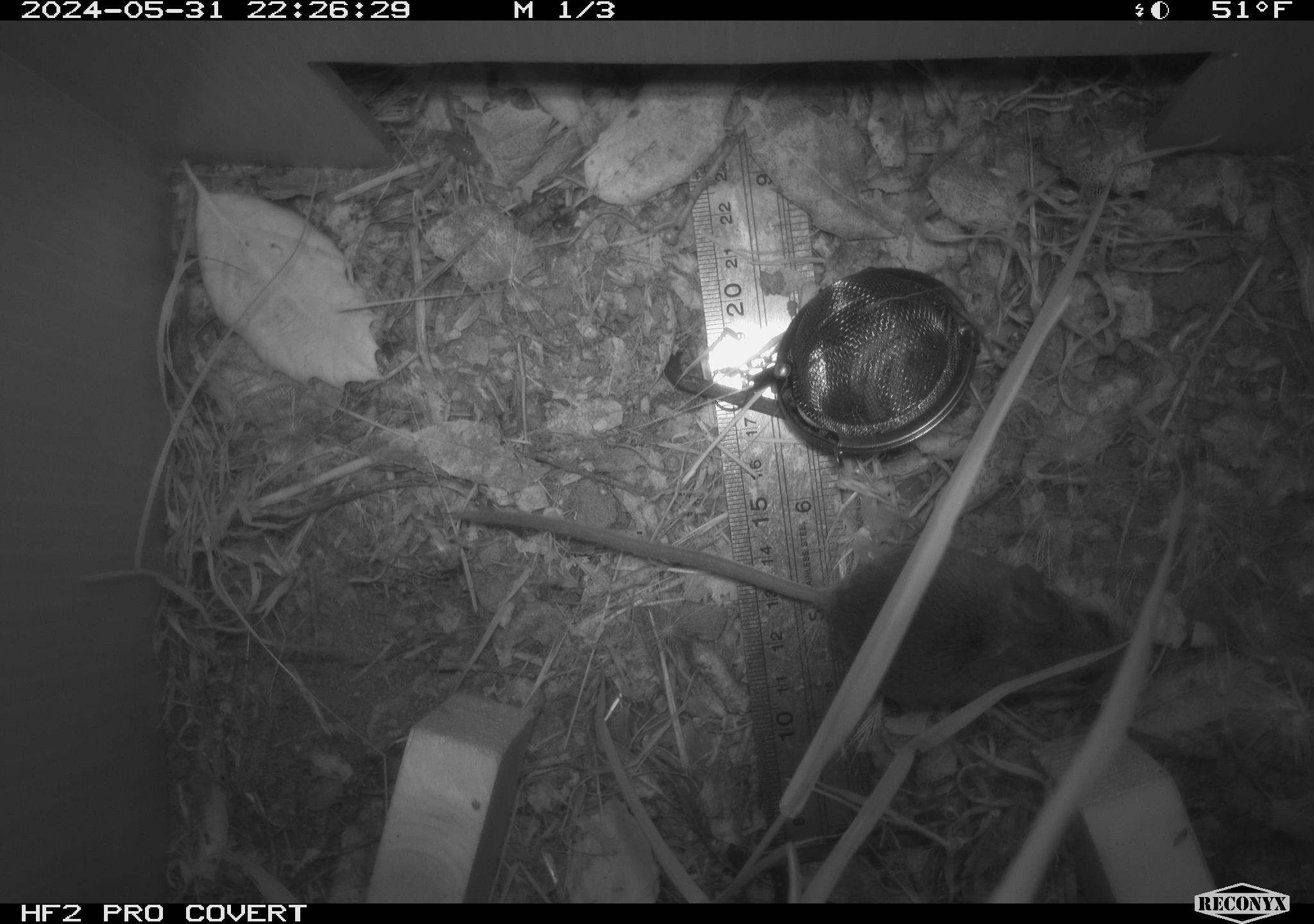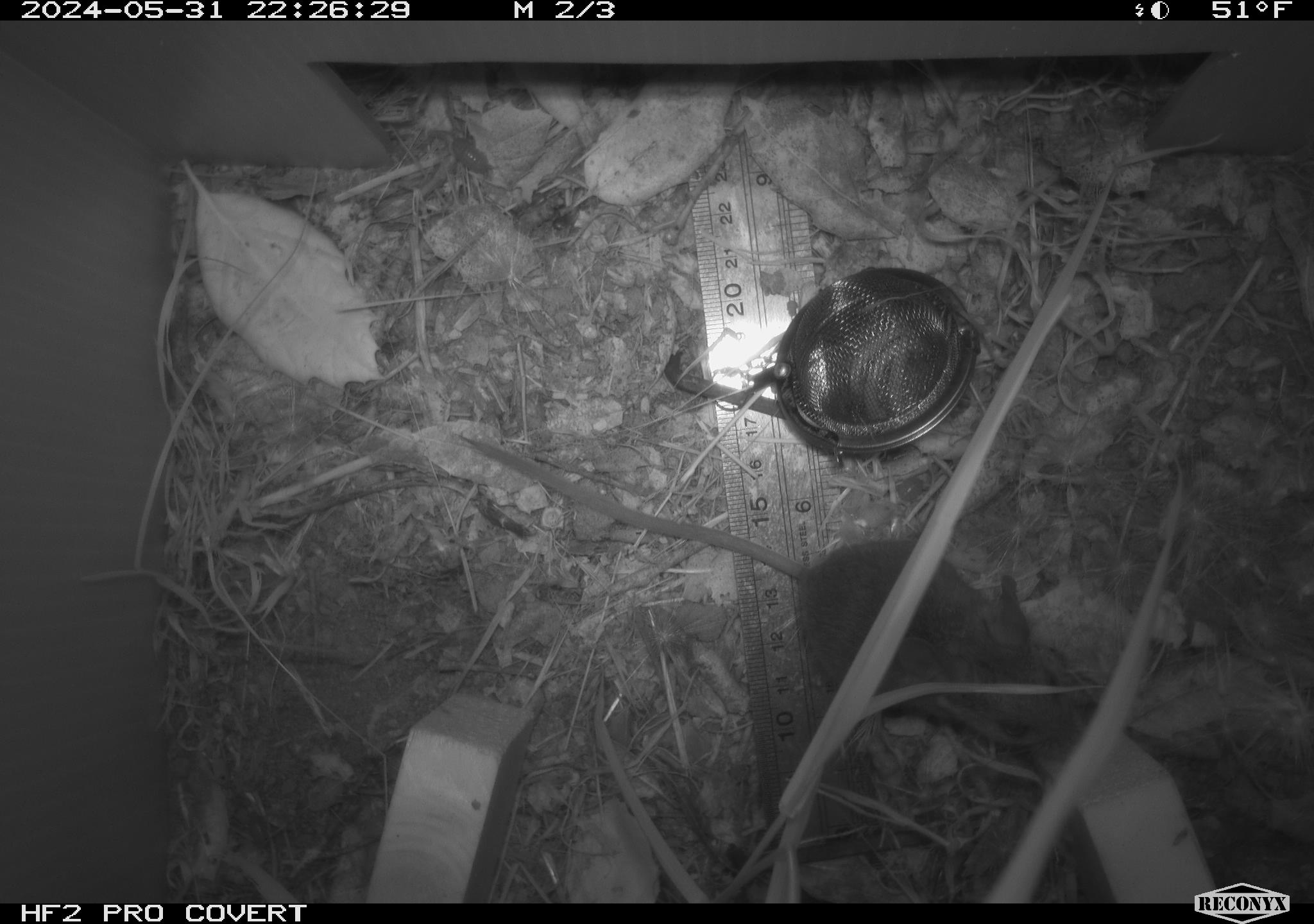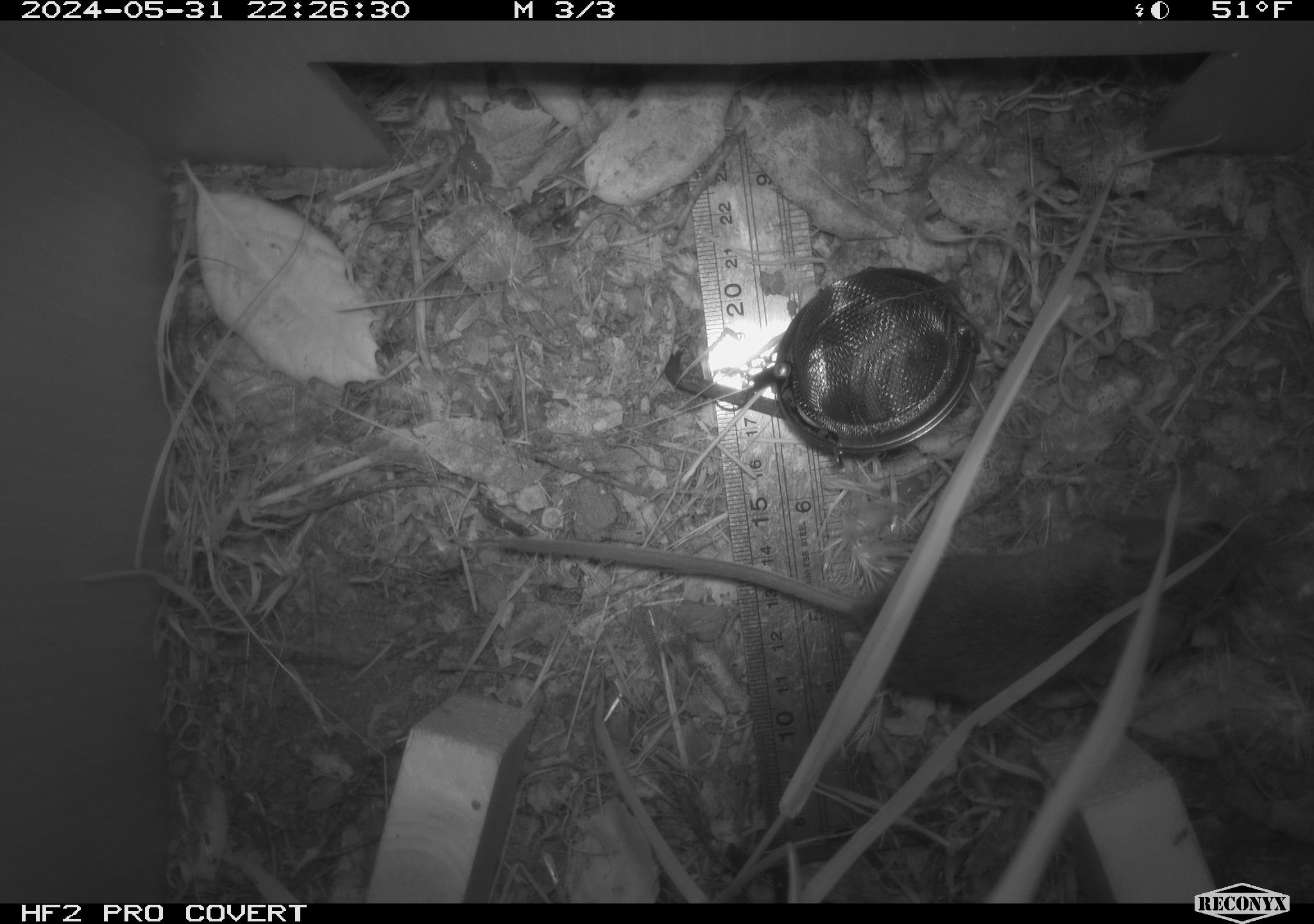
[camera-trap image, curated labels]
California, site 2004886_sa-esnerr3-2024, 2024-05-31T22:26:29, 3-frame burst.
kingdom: Animalia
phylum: Chordata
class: Mammalia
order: Rodentia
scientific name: Rodentia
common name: rodent